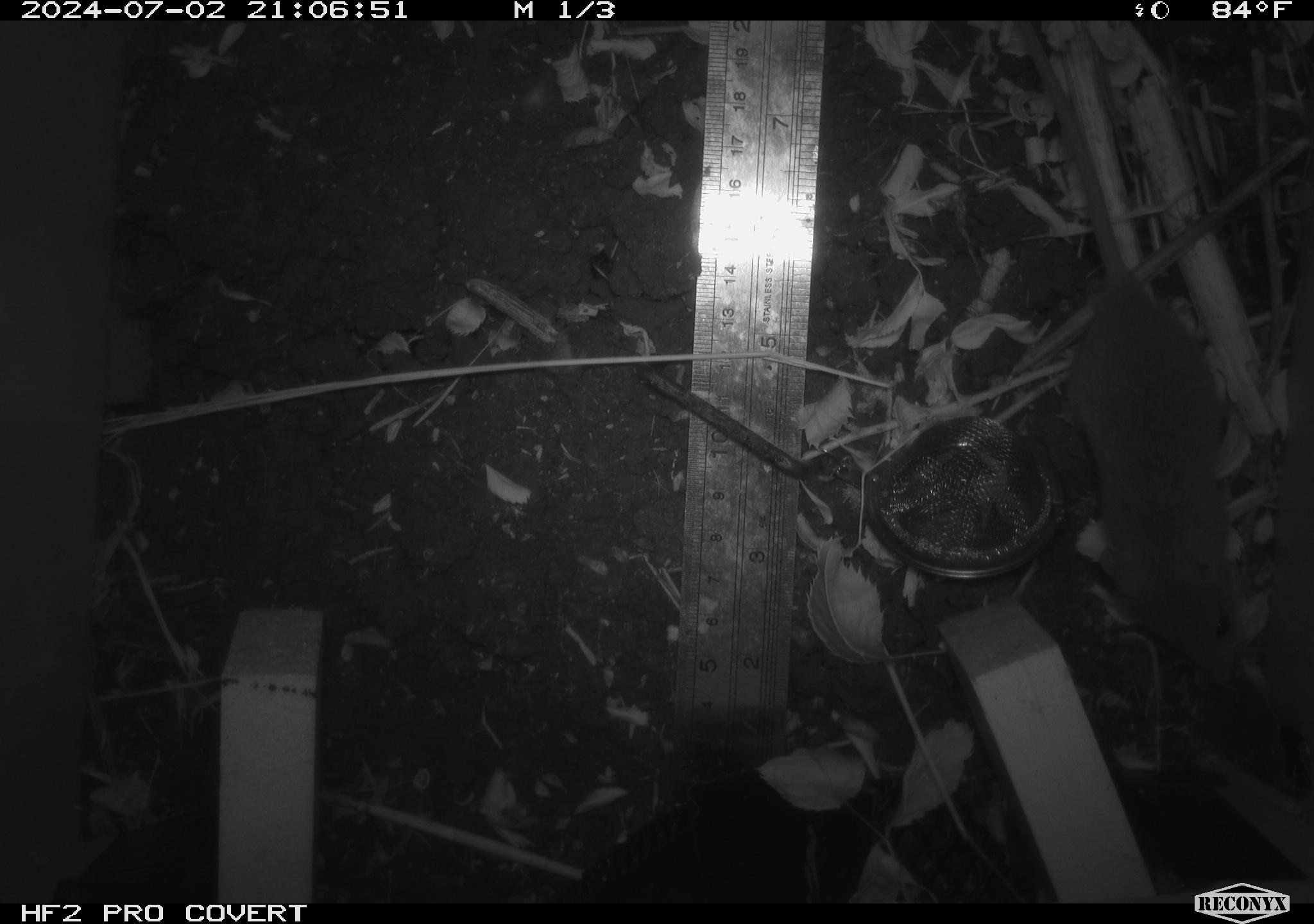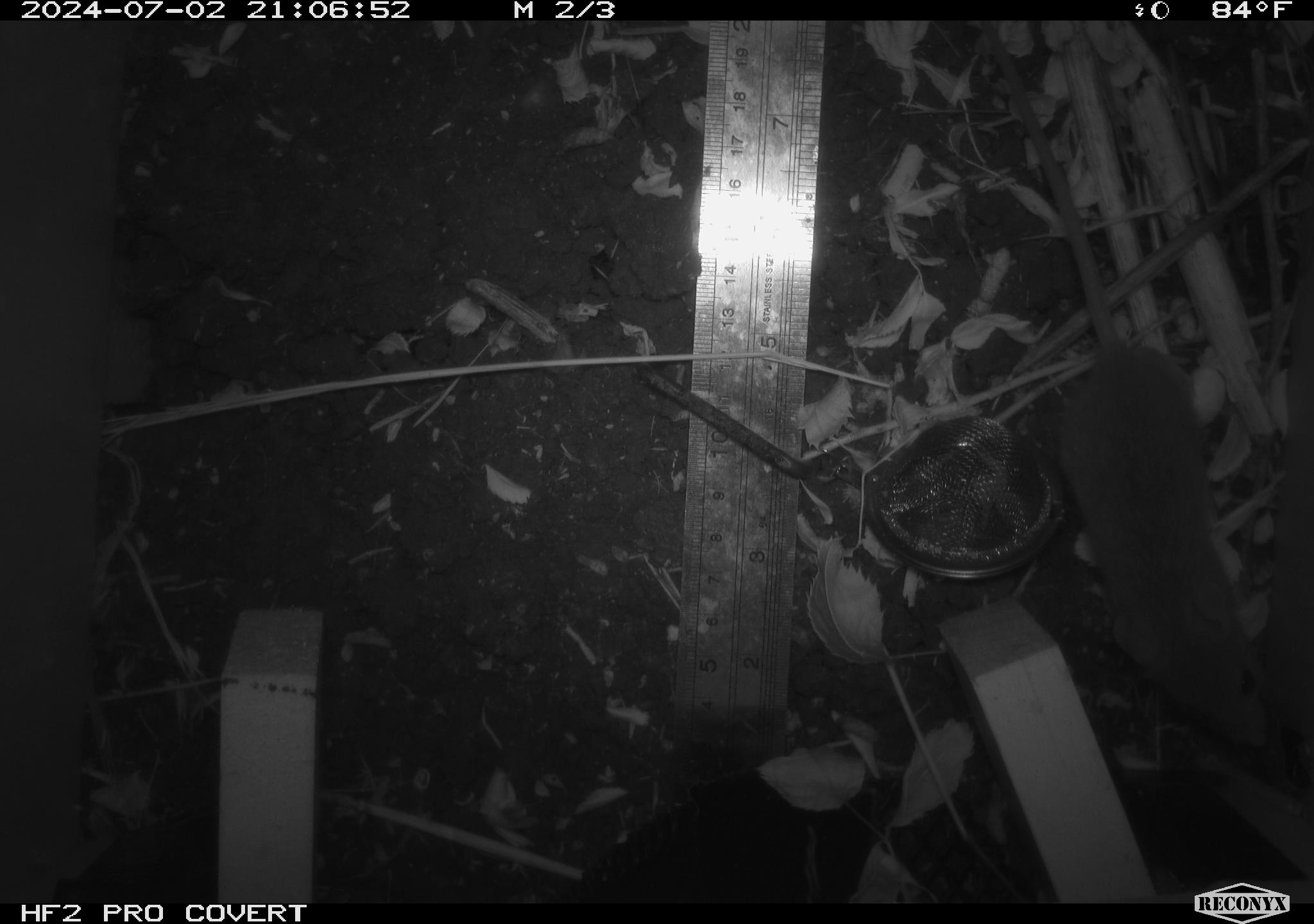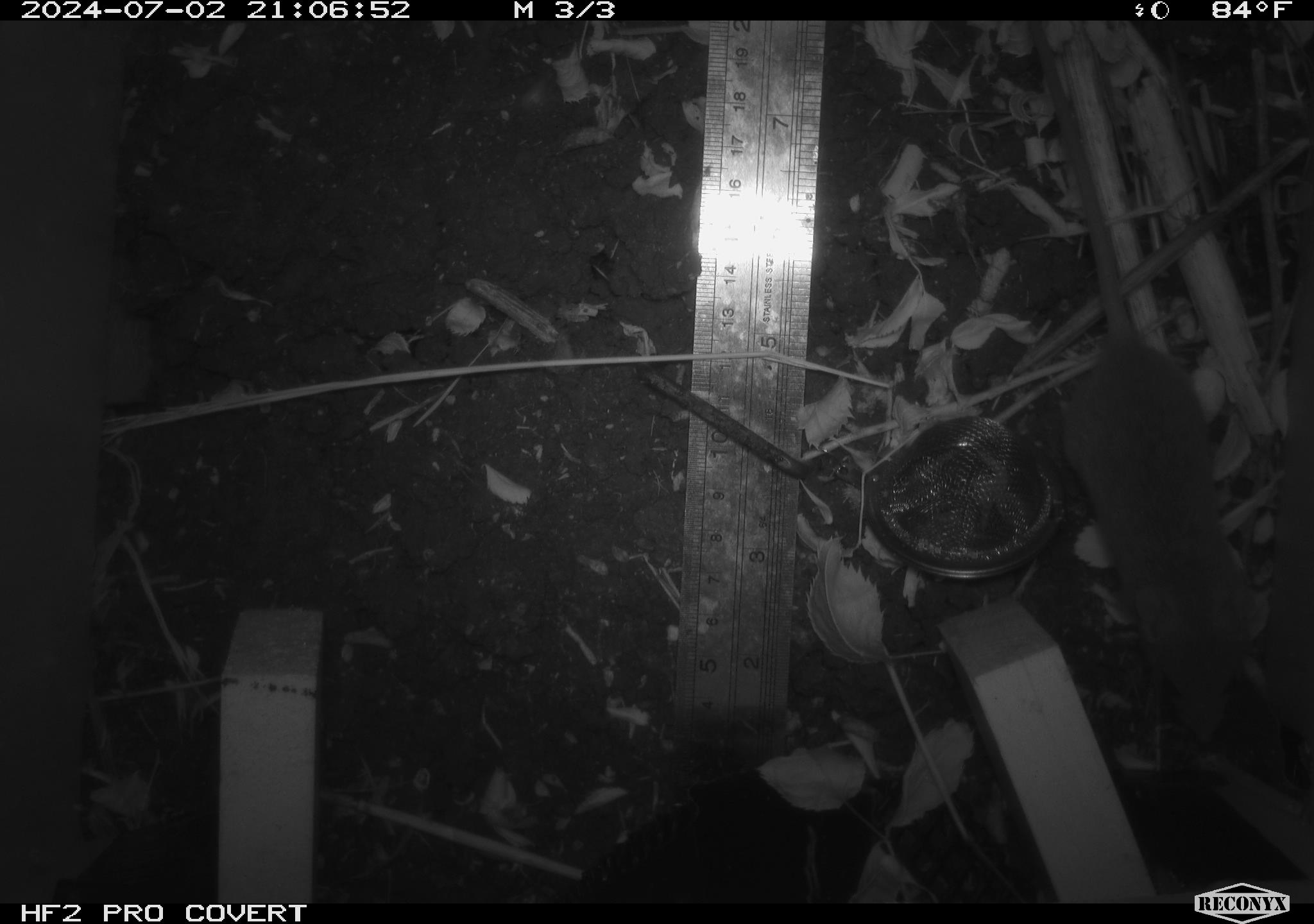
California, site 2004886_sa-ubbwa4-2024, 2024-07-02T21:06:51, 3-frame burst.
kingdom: Animalia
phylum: Chordata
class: Mammalia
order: Rodentia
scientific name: Rodentia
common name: woodrat or rat or mouse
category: woodrat or rat or mouse species